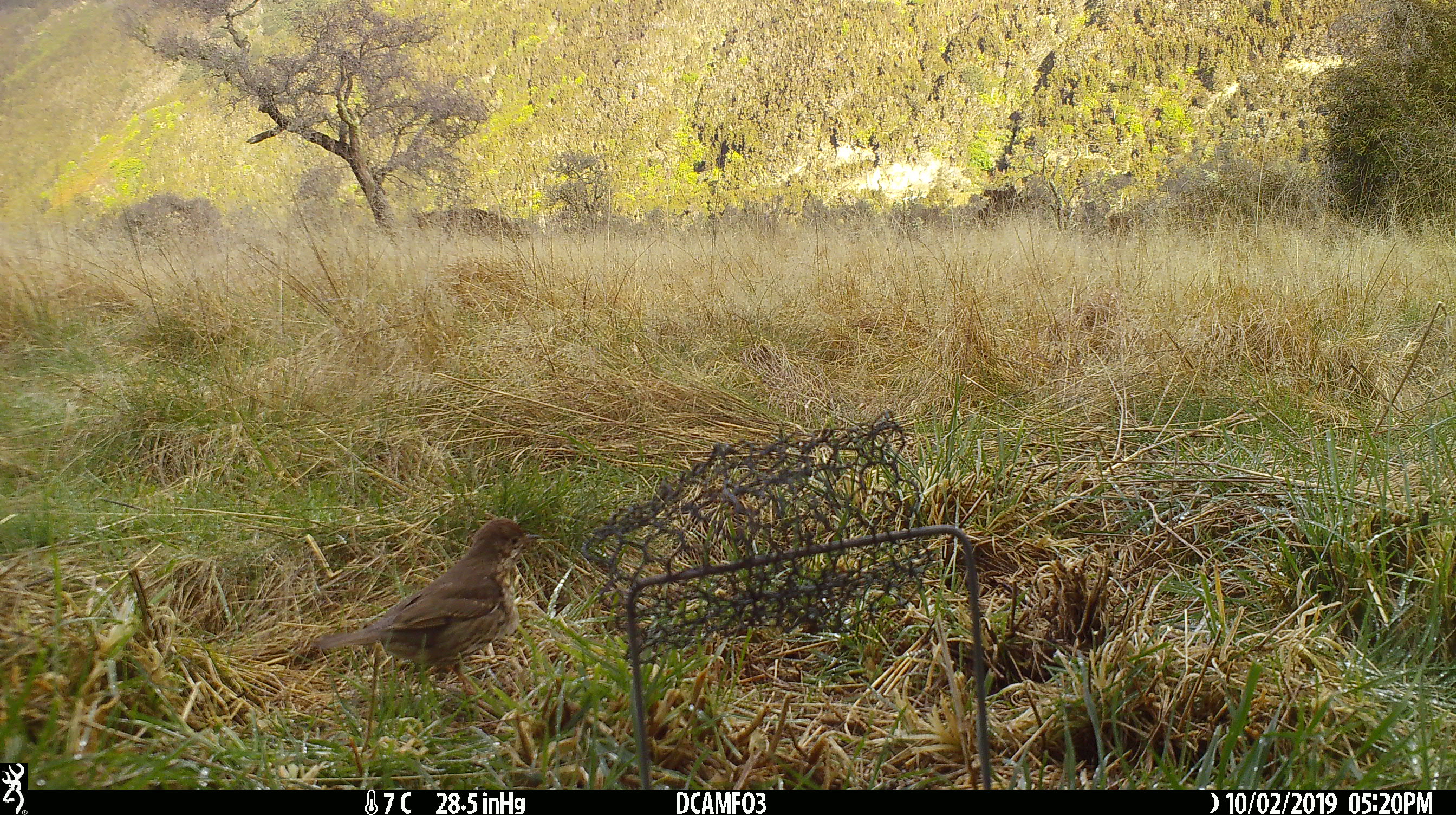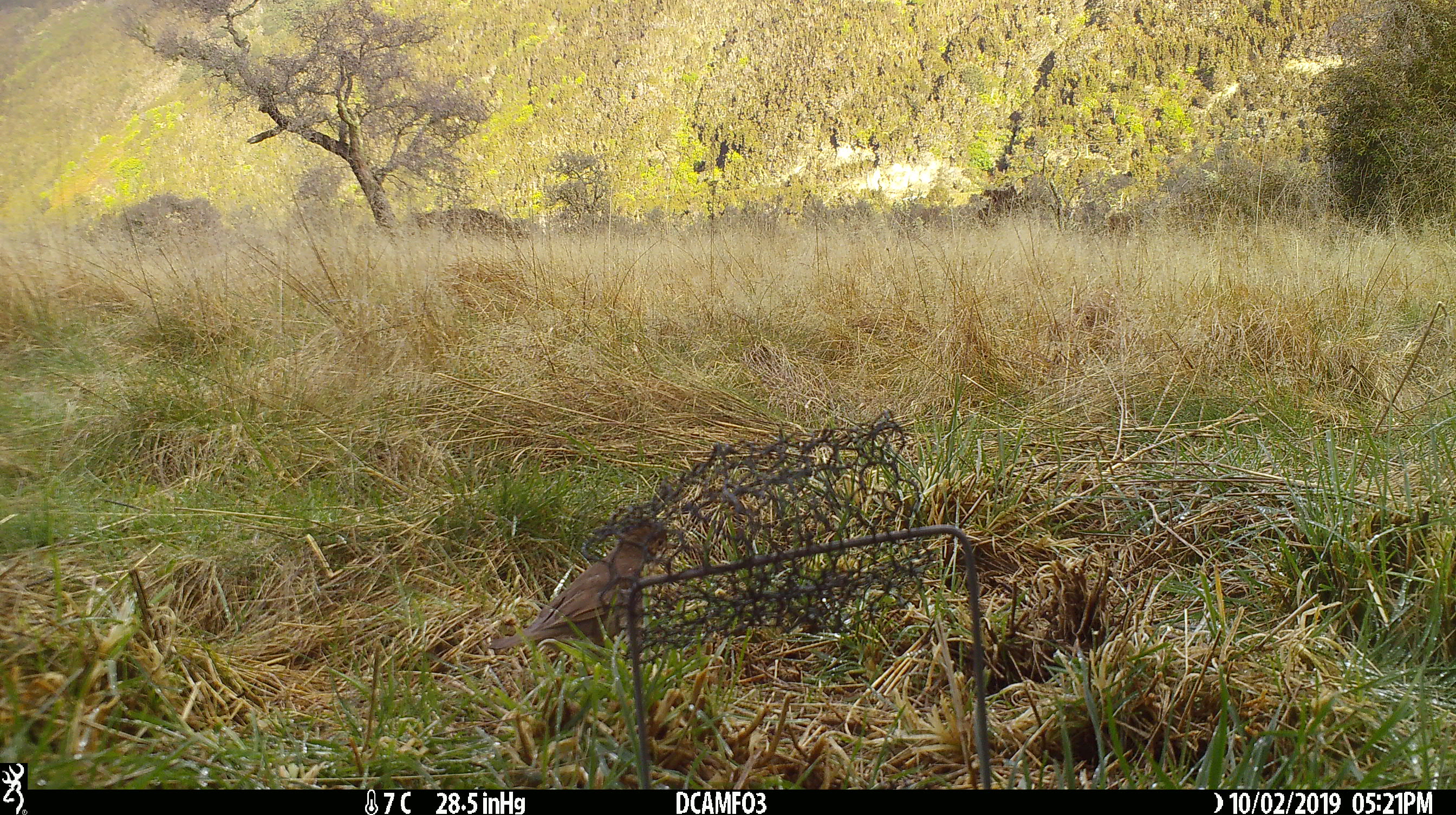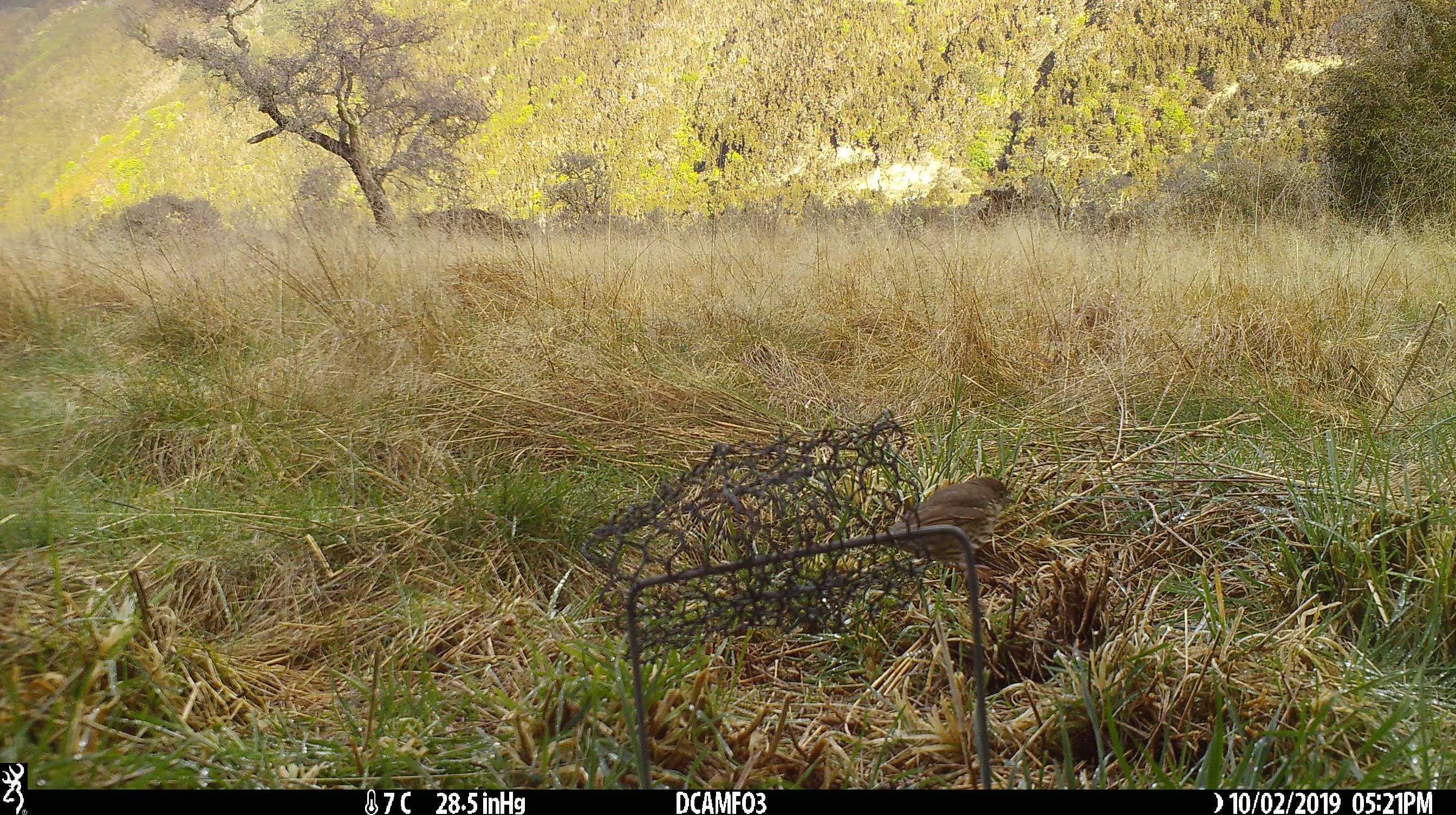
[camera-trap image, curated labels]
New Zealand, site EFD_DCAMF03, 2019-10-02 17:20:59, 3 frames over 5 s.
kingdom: Animalia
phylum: Chordata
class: Aves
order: Passeriformes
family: Turdidae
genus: Turdus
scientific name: Turdus philomelos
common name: song thrush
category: thrush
Thrush (song thrush) (Turdus philomelos).